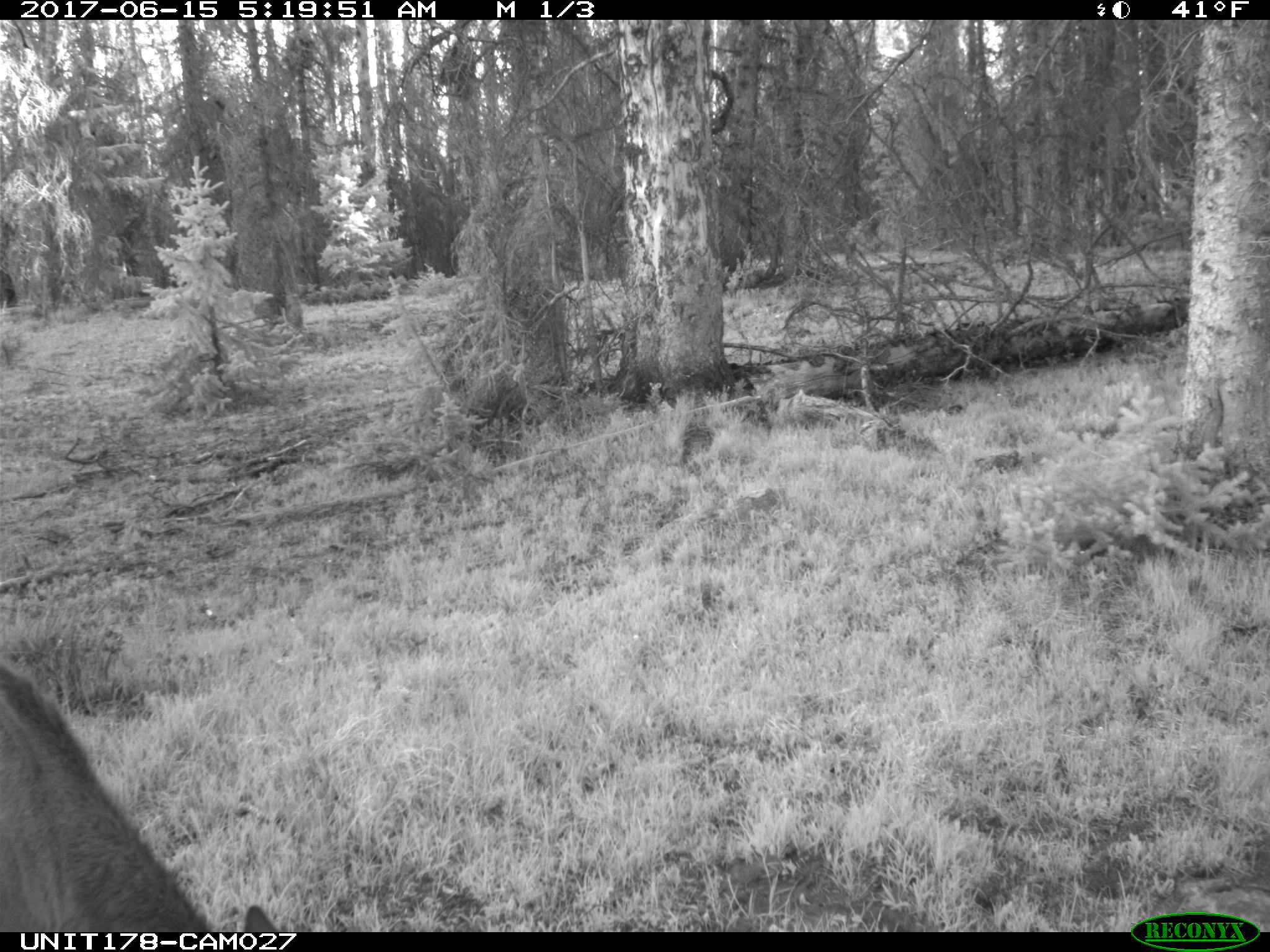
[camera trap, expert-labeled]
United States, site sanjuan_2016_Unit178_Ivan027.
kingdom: Animalia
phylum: Chordata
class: Mammalia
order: Artiodactyla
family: Cervidae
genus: Cervus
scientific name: Cervus elaphus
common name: red deer